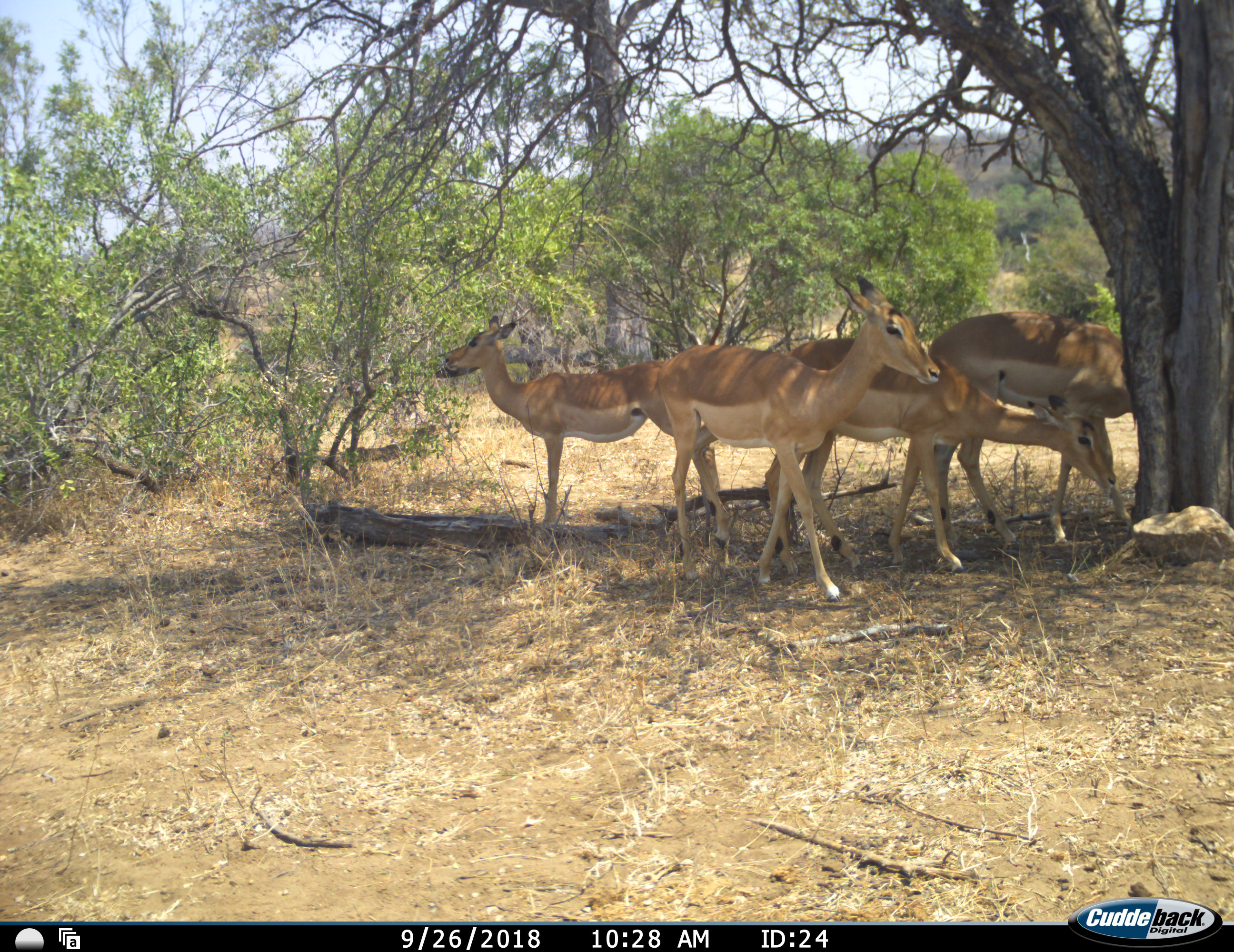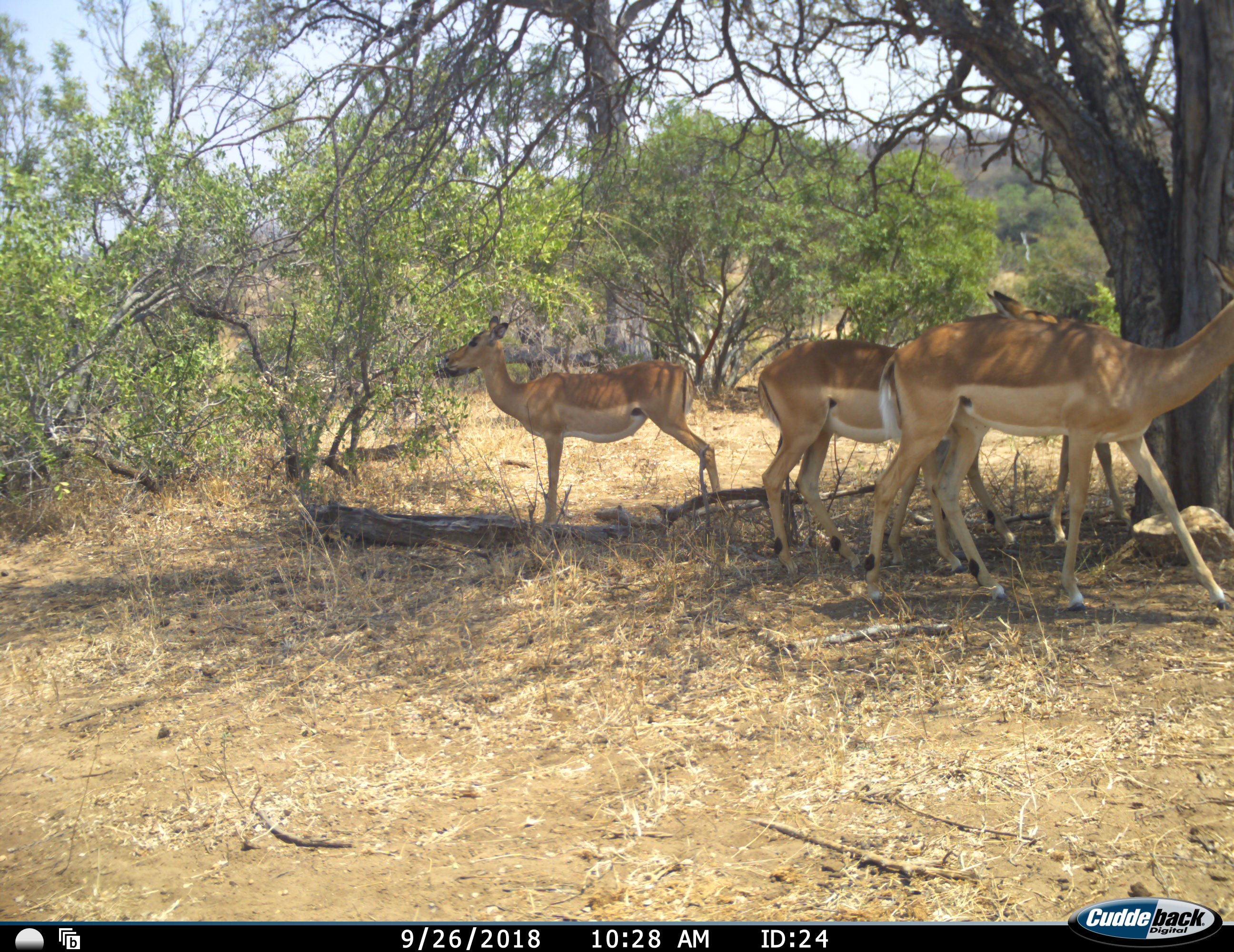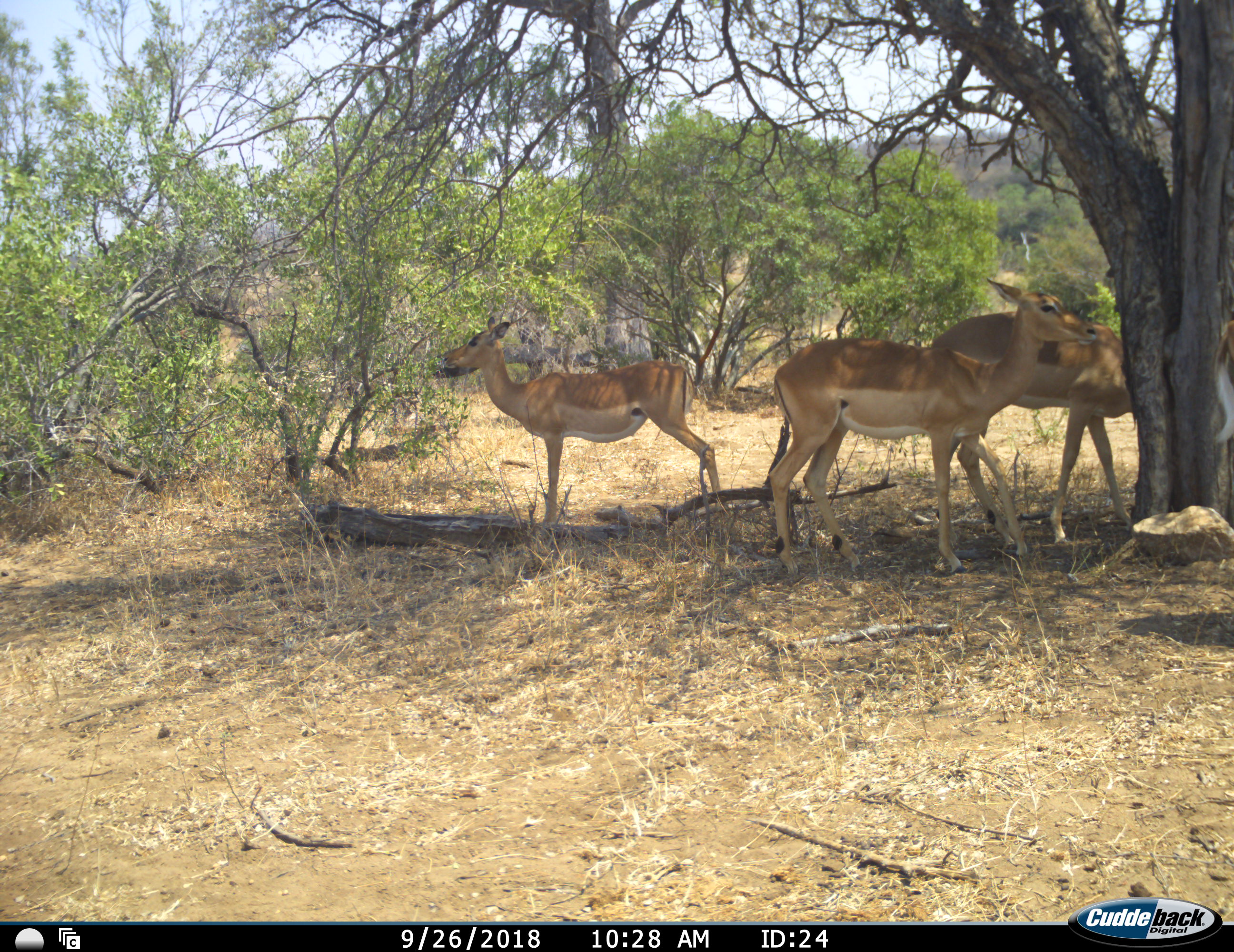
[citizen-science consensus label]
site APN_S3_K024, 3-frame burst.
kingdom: Animalia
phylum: Chordata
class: Mammalia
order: Artiodactyla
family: Bovidae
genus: Aepyceros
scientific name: Aepyceros melampus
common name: impala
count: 4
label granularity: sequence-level